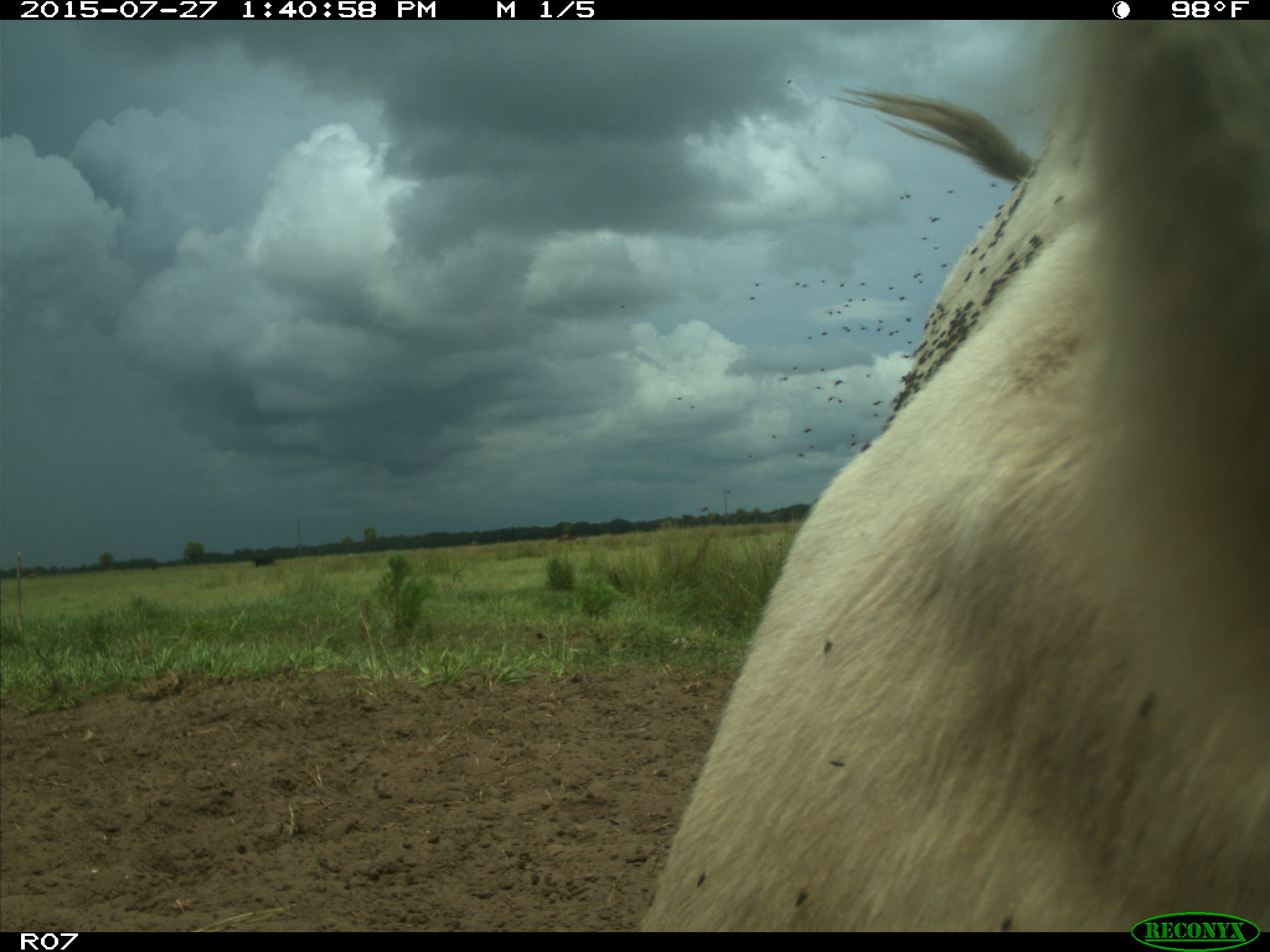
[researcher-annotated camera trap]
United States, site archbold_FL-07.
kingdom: Animalia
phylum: Chordata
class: Mammalia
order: Artiodactyla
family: Bovidae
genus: Bos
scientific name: Bos taurus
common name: domestic cow